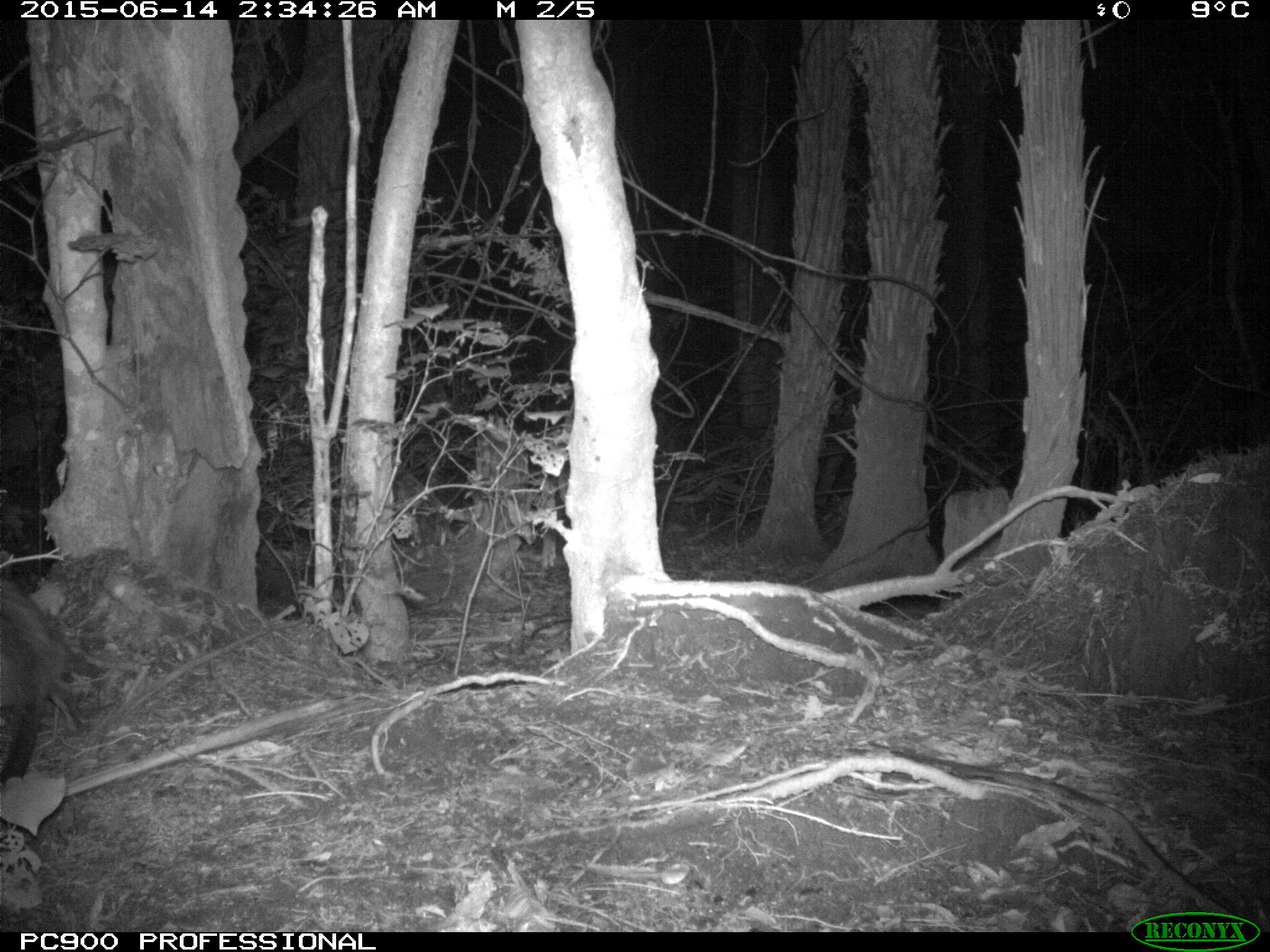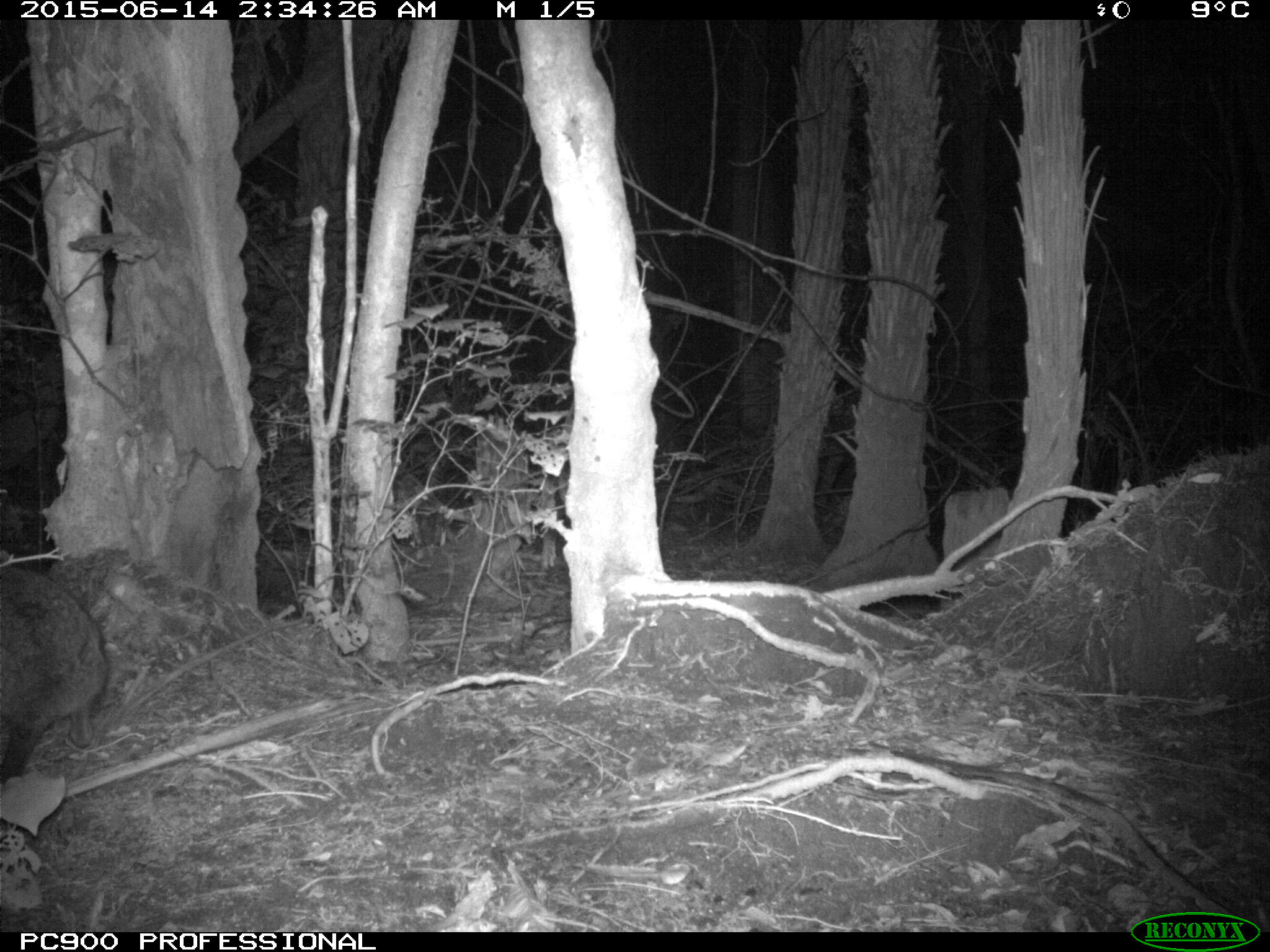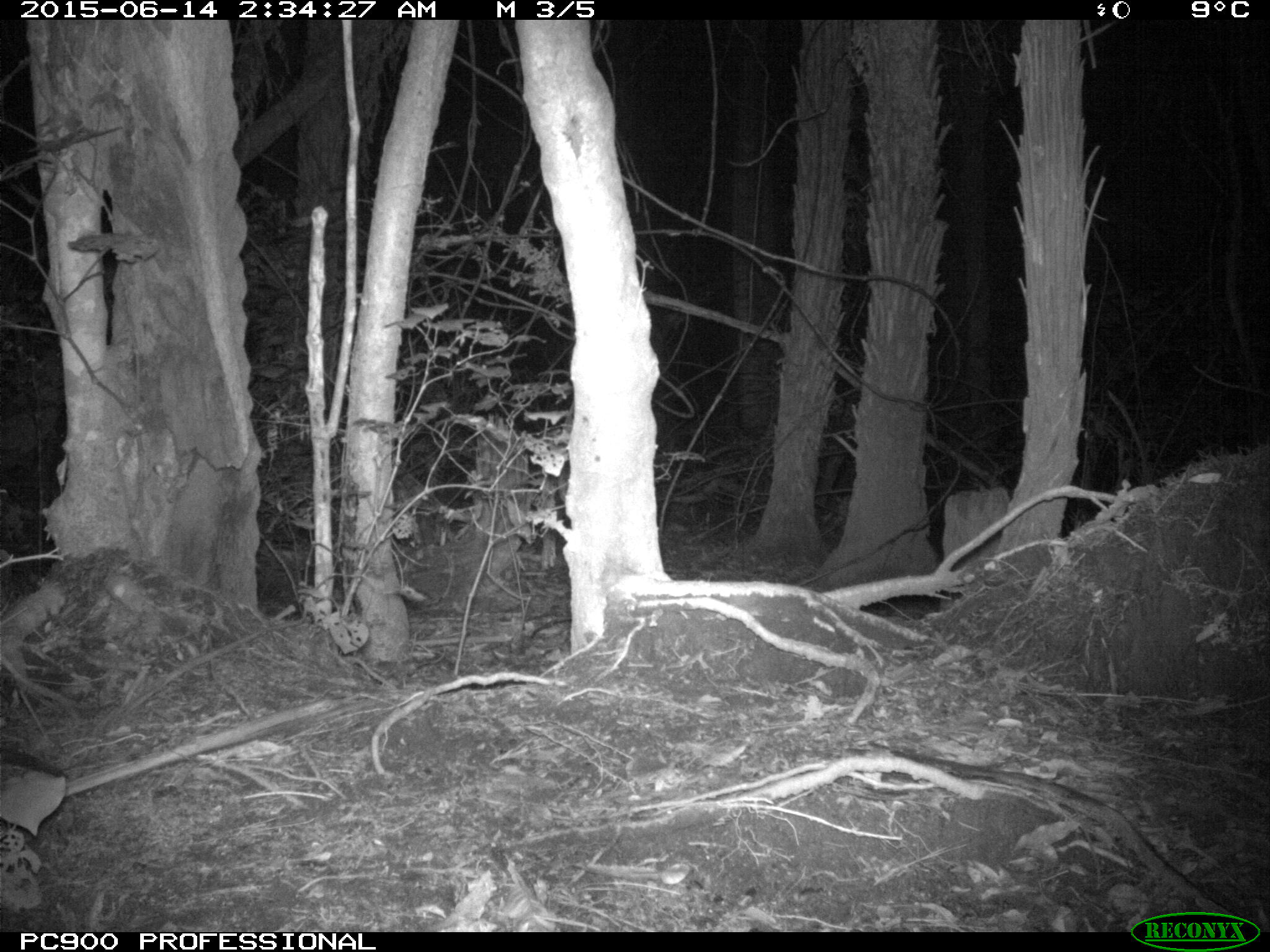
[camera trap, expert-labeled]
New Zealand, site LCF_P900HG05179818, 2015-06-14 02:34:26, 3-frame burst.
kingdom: Animalia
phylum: Chordata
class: Mammalia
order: Diprotodontia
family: Macropodidae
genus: Notamacropus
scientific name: Notamacropus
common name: wallaby